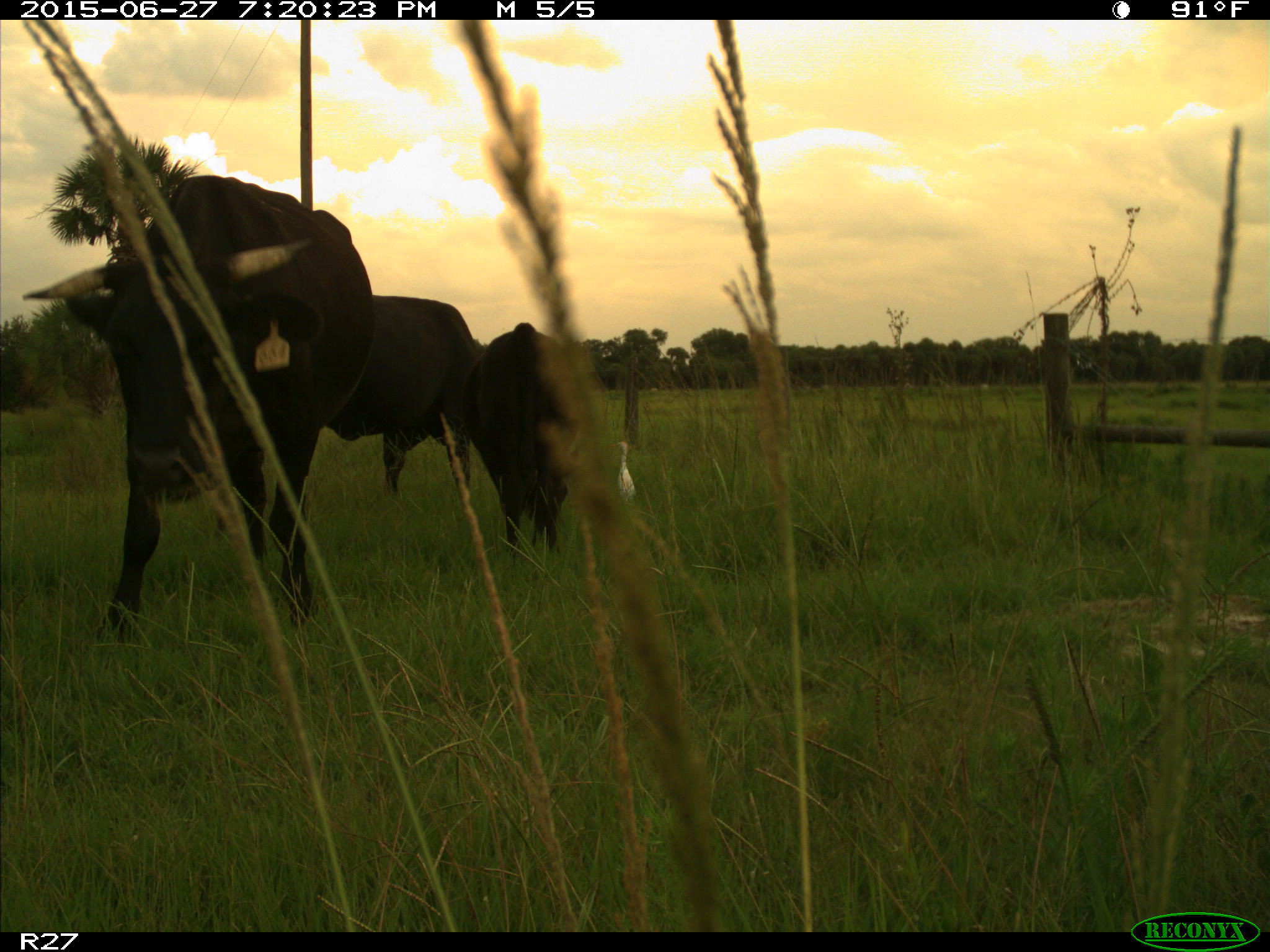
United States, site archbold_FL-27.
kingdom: Animalia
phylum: Chordata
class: Mammalia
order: Artiodactyla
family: Bovidae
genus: Bos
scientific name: Bos taurus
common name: domestic cow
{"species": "Bos taurus (domestic cow)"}